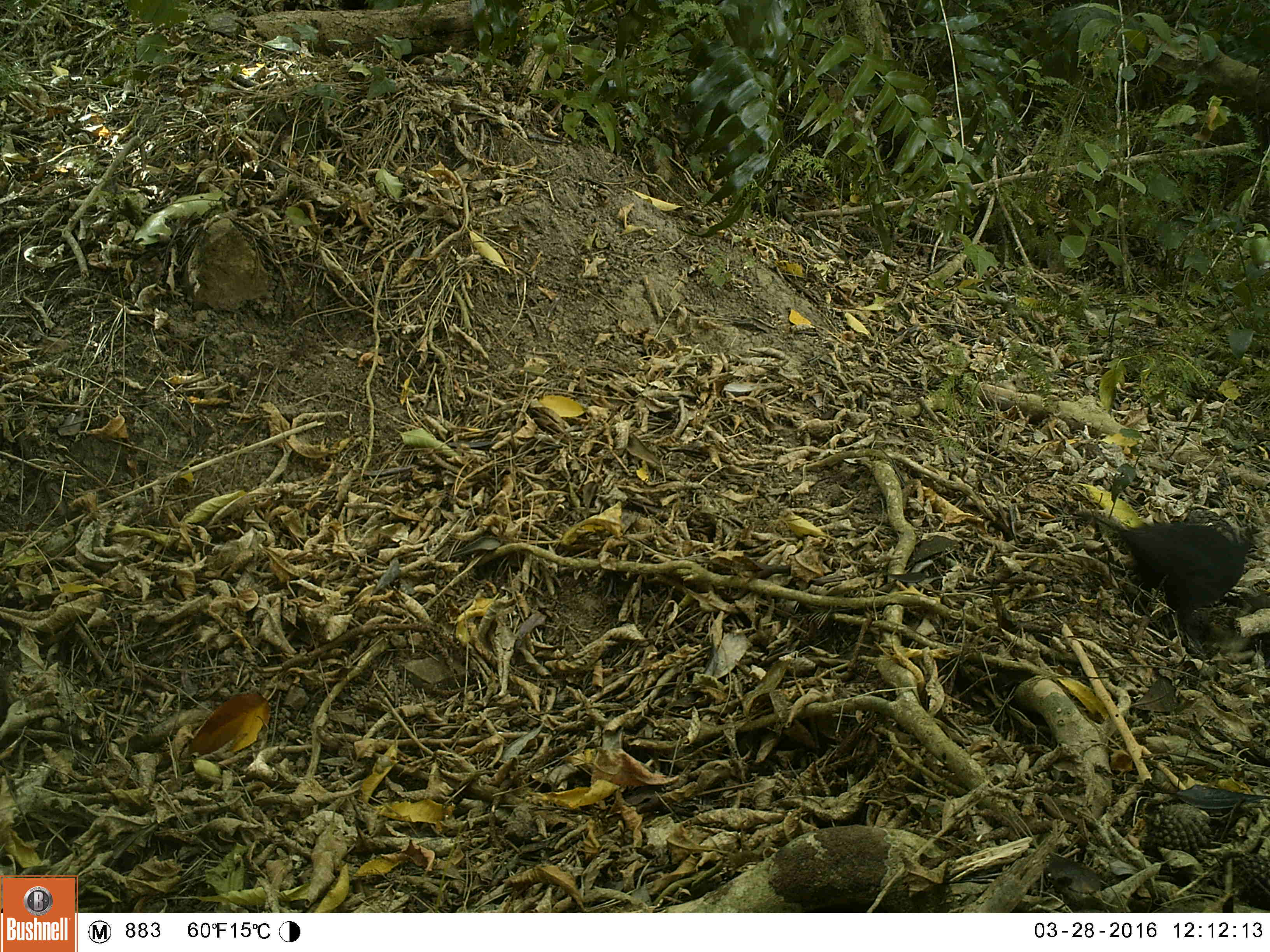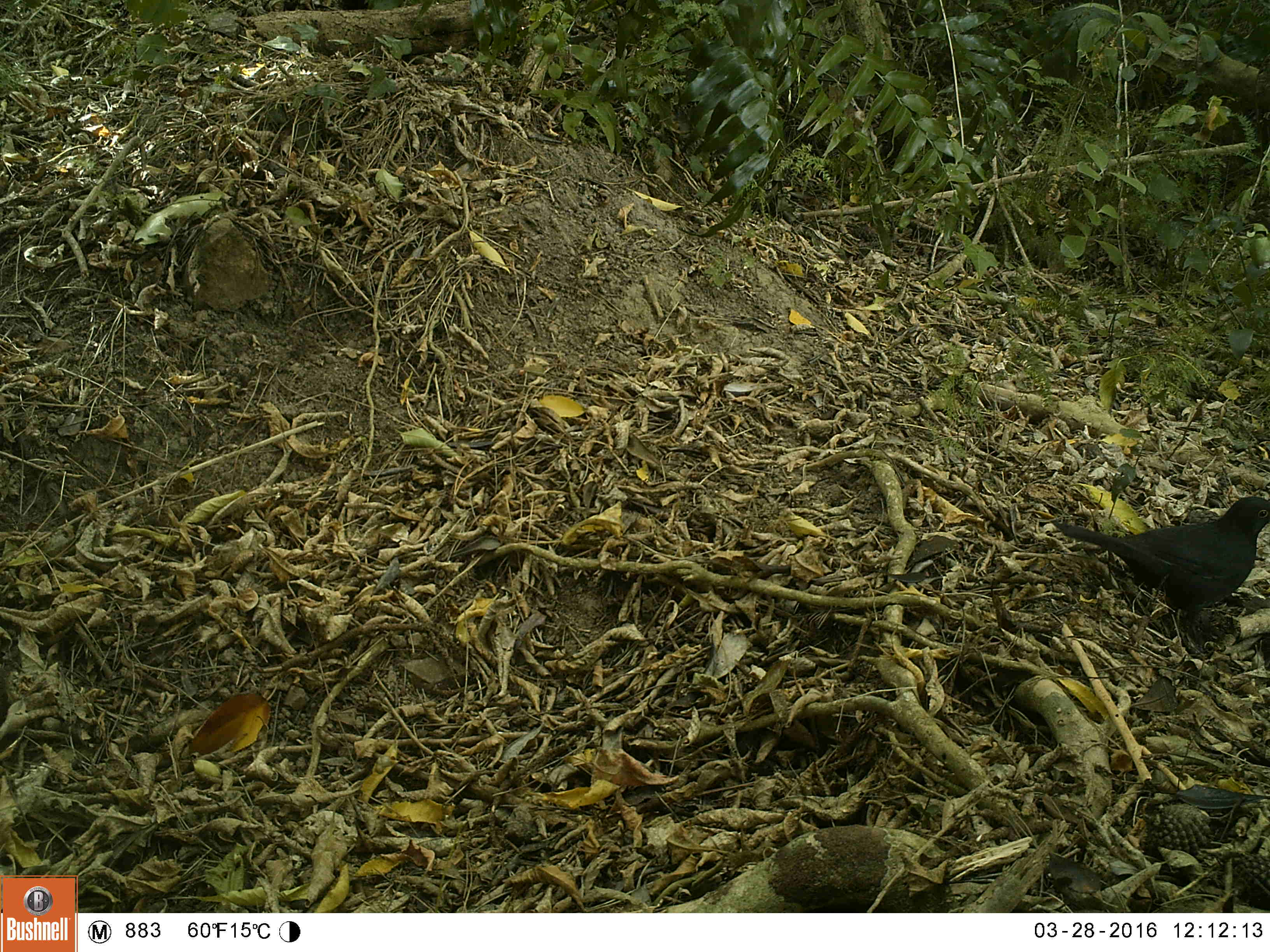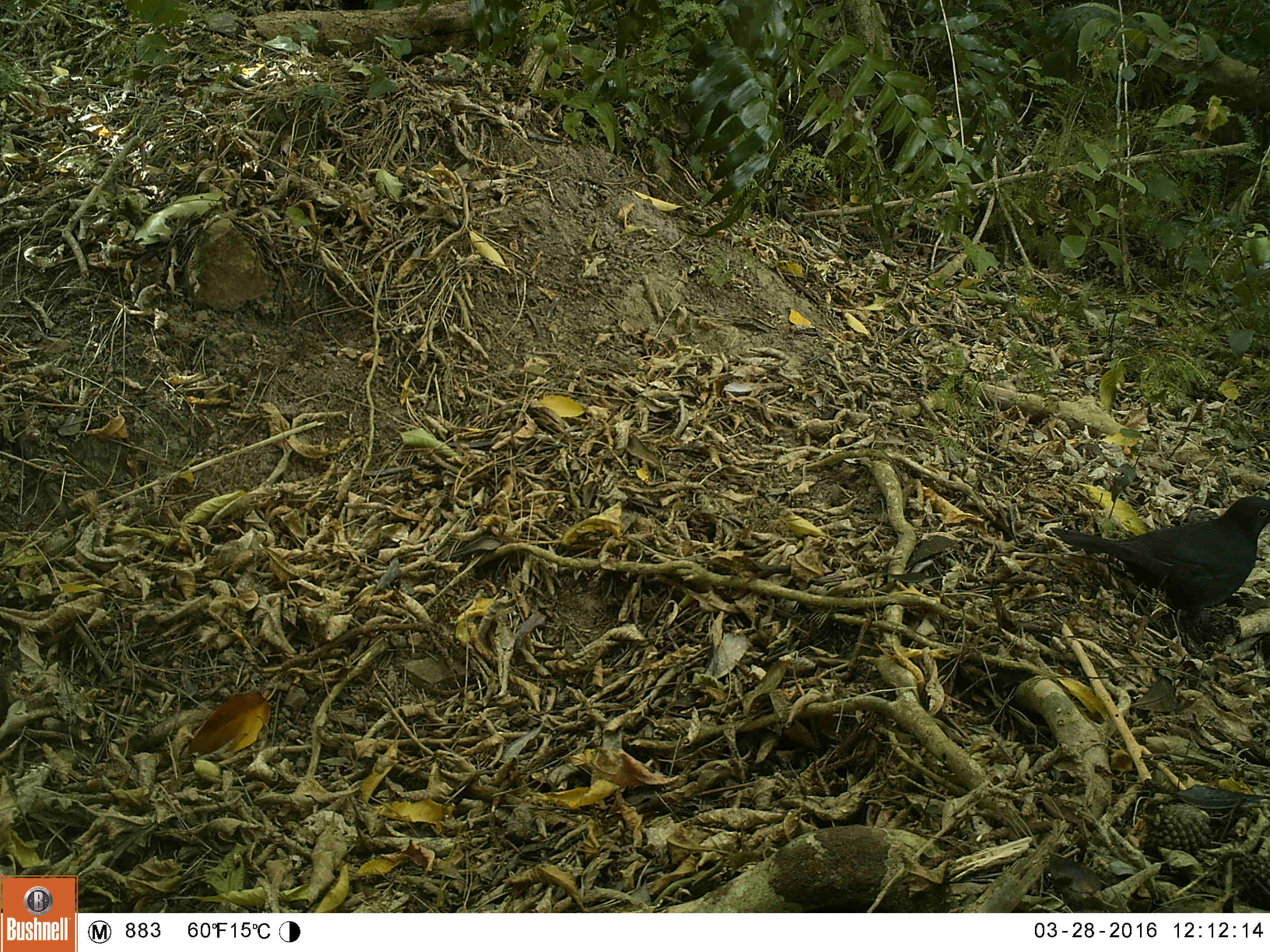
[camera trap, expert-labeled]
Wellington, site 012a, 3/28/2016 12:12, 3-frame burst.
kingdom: Animalia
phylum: Chordata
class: Aves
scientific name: Aves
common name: bird